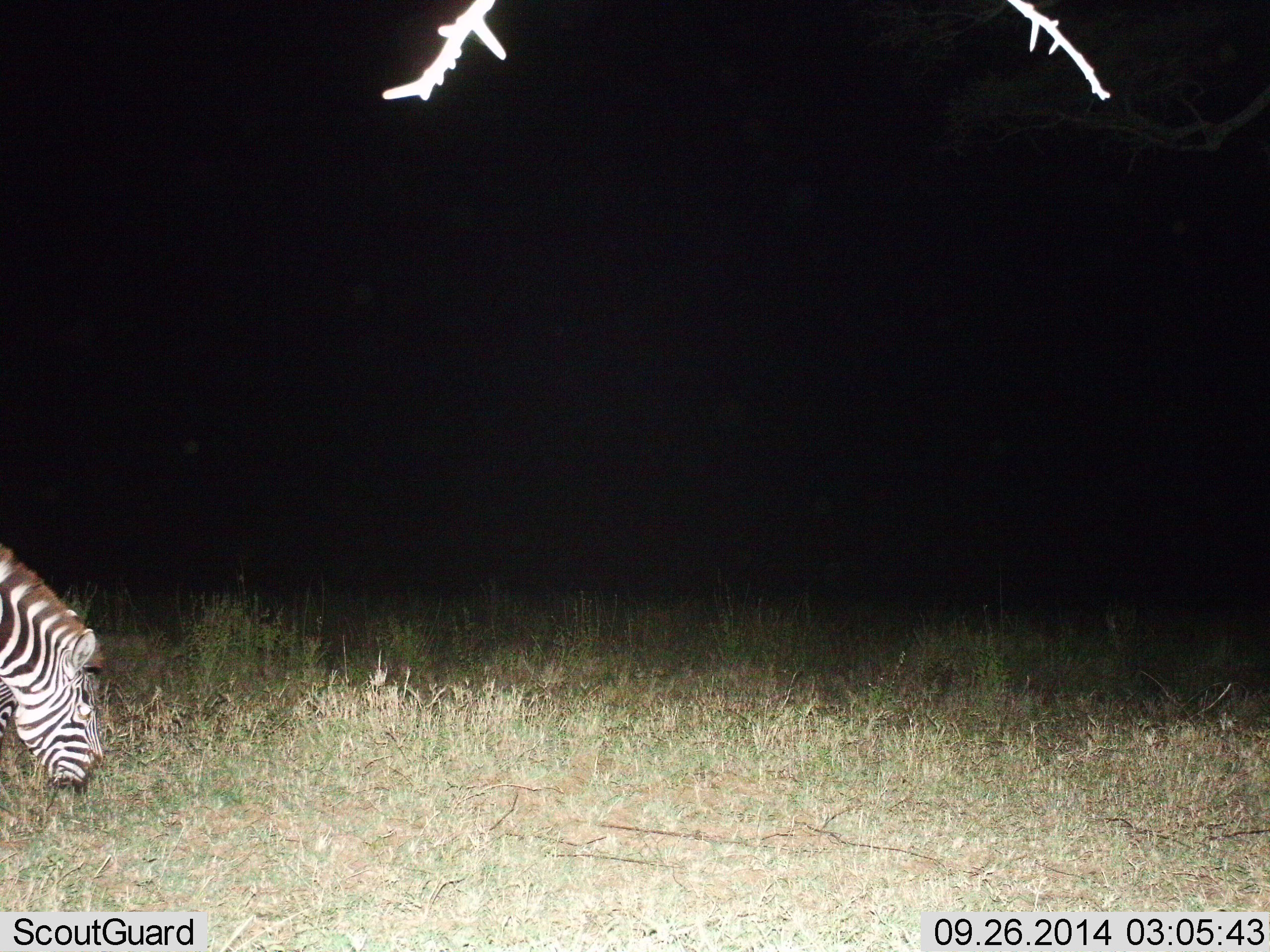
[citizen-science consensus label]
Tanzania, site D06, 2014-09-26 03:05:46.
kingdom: Animalia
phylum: Chordata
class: Mammalia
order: Perissodactyla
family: Equidae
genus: Equus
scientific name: Equus quagga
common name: plains zebra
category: zebra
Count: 1.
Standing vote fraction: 0%.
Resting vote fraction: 0%.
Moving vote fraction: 10%.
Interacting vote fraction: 0%.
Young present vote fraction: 0%.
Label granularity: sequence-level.